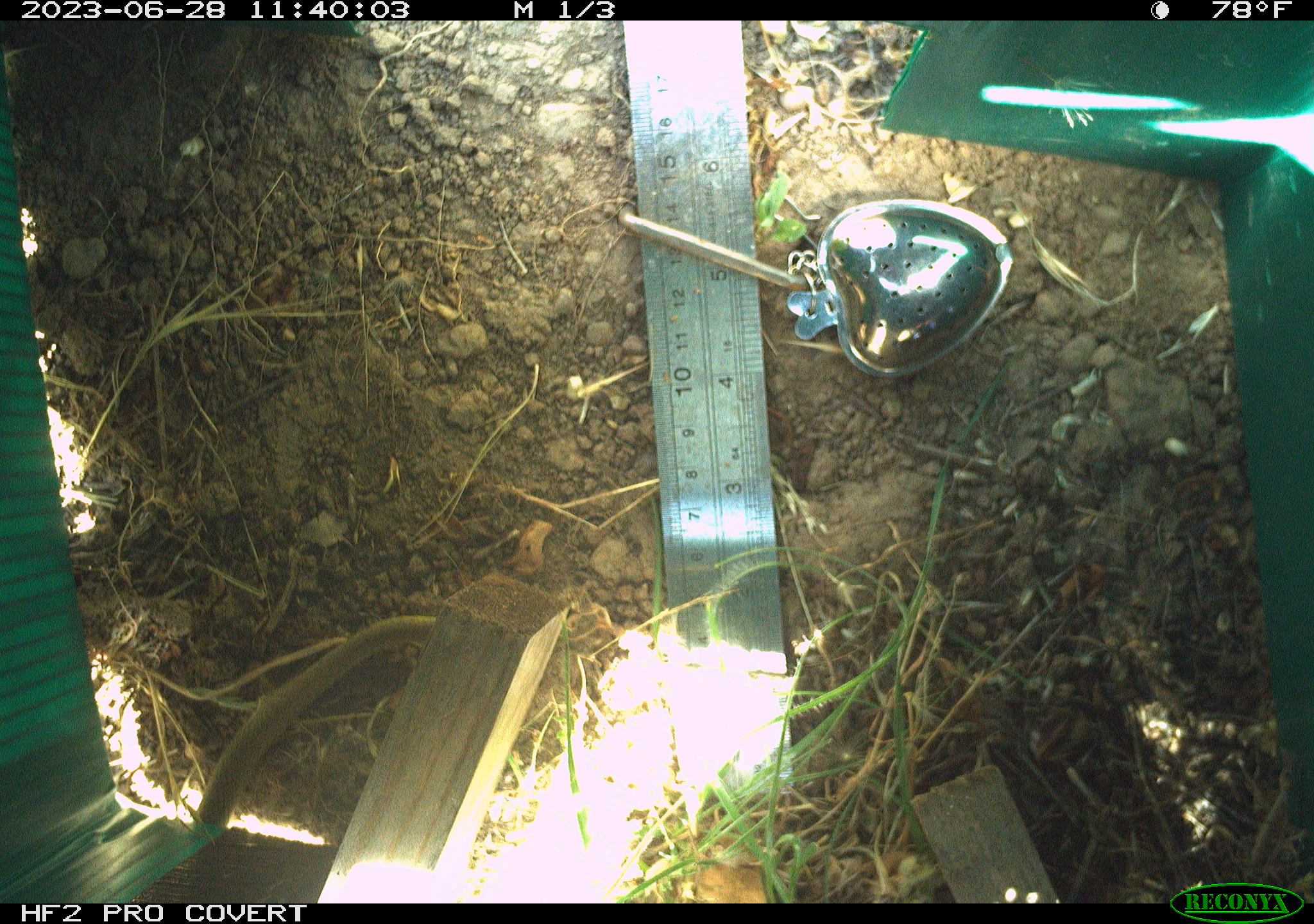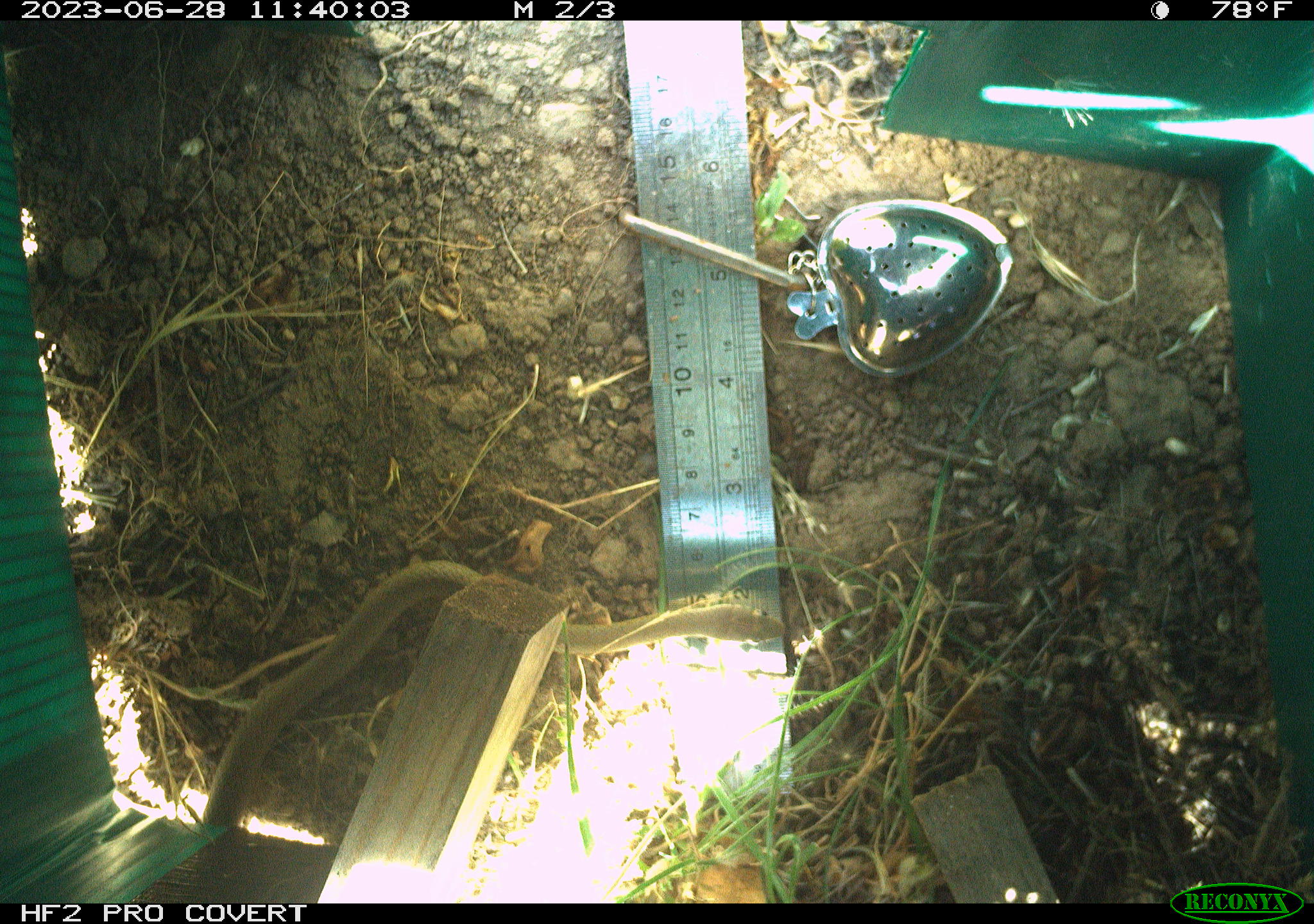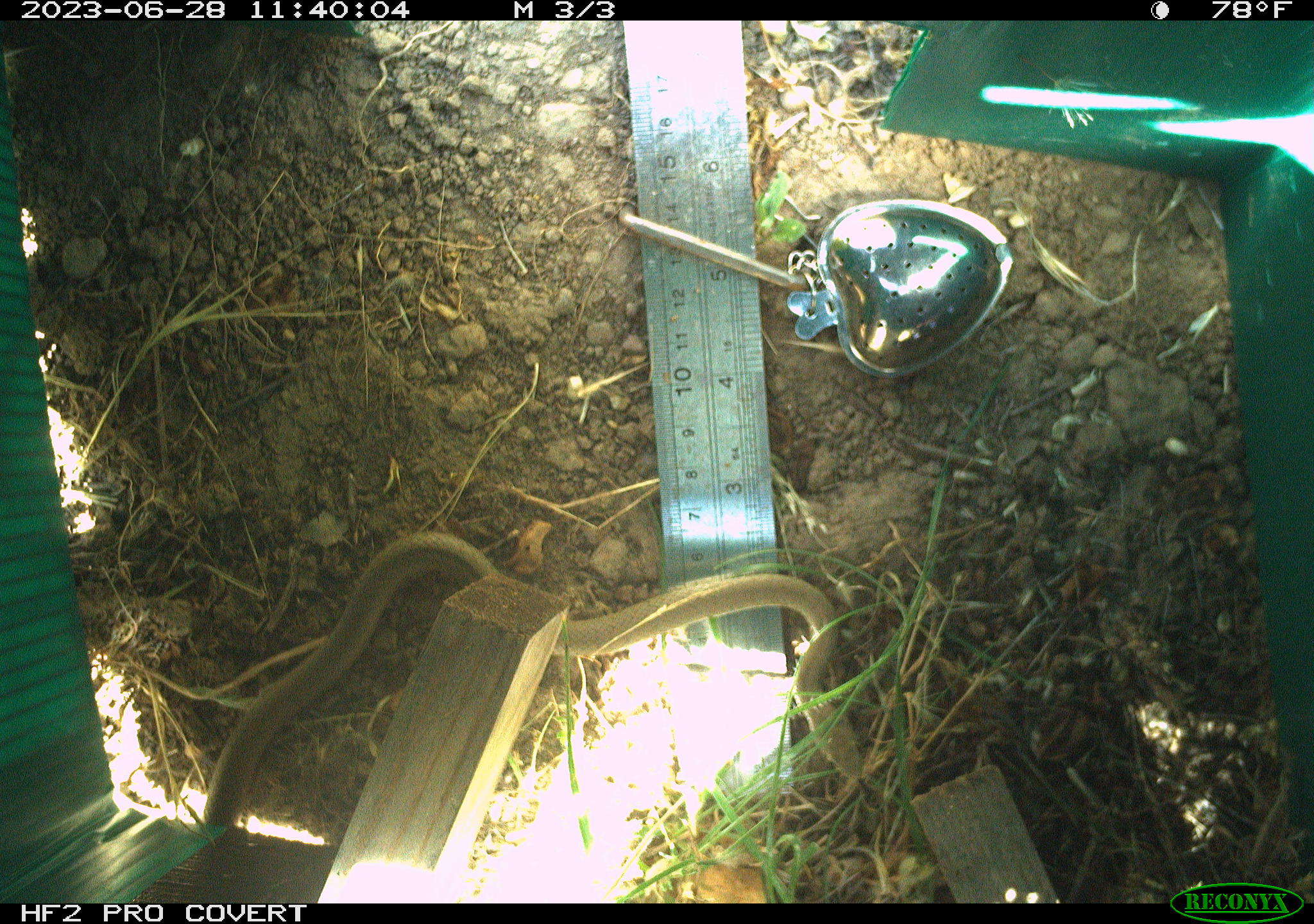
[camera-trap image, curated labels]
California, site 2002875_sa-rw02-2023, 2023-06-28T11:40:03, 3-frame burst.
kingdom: Animalia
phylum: Chordata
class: Reptilia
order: Squamata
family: Colubridae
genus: Coluber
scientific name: Coluber constrictor mormon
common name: western yellow-bellied racer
Western yellow-bellied racer (Coluber constrictor mormon).